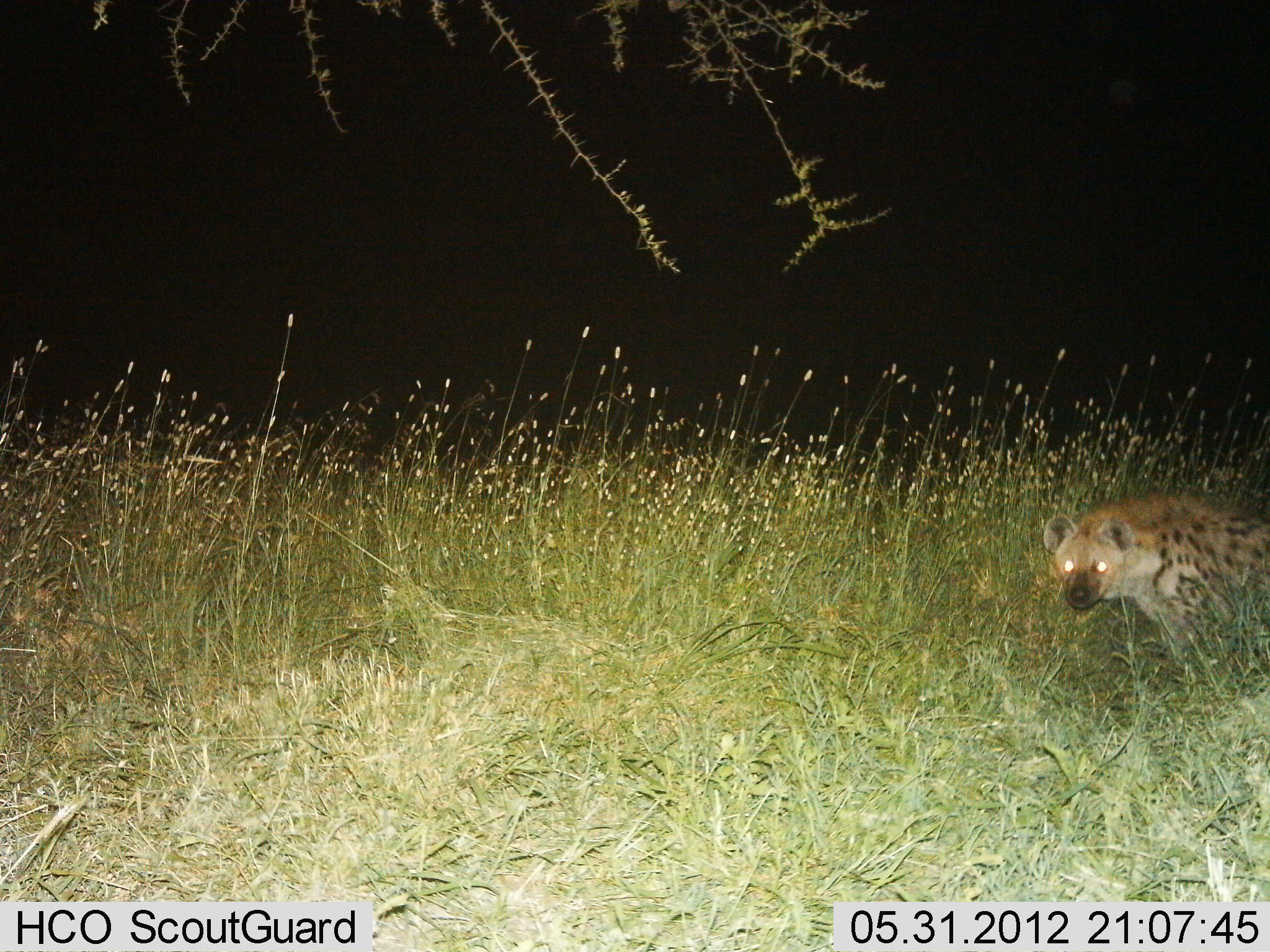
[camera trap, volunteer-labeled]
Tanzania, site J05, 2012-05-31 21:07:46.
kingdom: Animalia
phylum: Chordata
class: Mammalia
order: Carnivora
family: Hyaenidae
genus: Crocuta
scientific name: Crocuta crocuta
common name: spotted hyena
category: hyenaspotted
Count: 1.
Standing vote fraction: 70%.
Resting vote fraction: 0%.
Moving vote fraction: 30%.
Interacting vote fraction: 0%.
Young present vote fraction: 0%.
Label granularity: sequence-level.